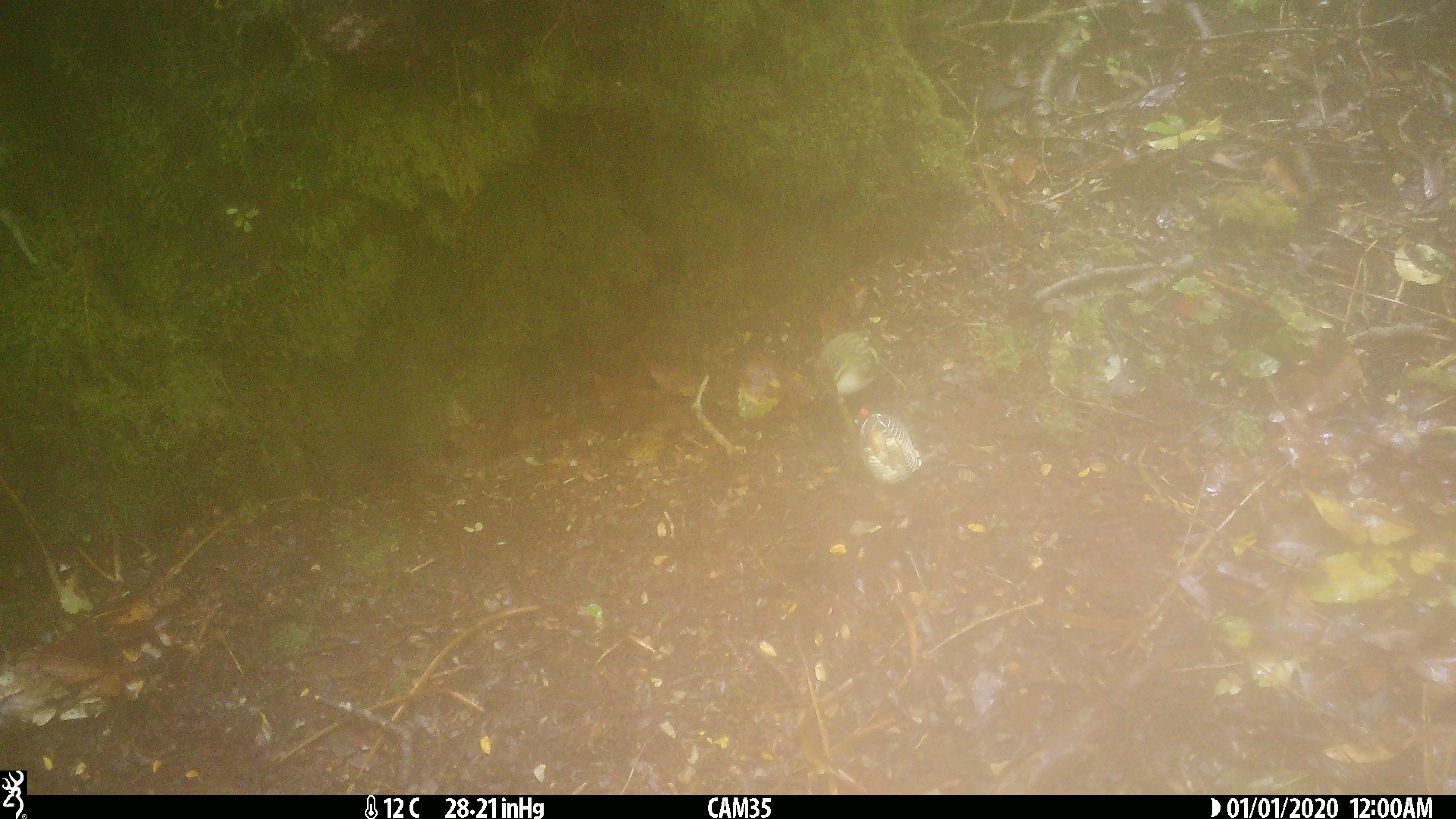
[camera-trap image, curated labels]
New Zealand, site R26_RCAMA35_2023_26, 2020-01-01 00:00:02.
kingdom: Animalia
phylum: Chordata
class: Aves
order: Passeriformes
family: Acanthisittidae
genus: Acanthisitta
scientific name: Acanthisitta chloris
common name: rifleman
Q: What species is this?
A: Rifleman (Acanthisitta chloris).